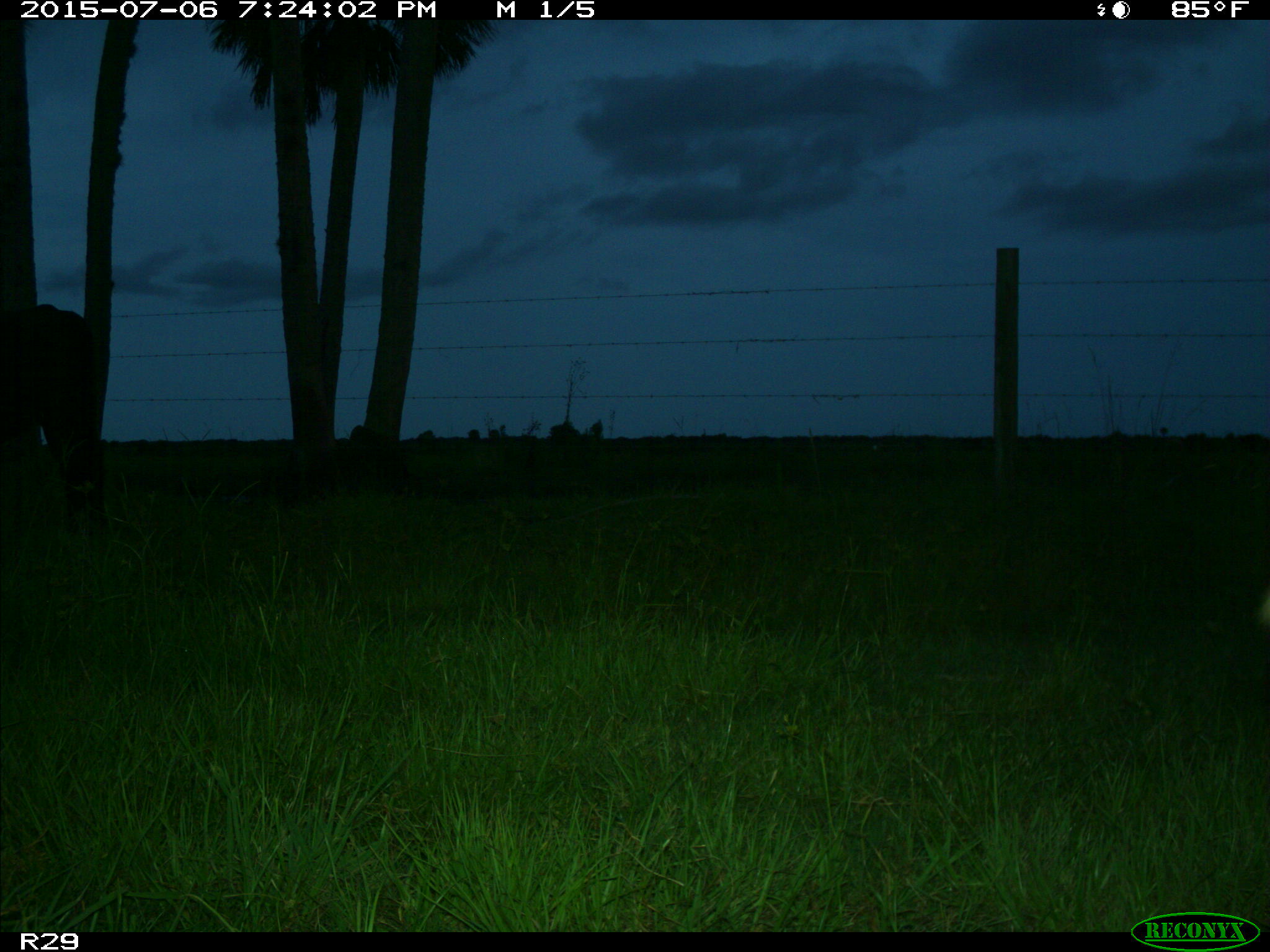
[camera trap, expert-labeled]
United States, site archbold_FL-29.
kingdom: Animalia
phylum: Chordata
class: Mammalia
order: Artiodactyla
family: Bovidae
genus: Bos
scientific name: Bos taurus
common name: domestic cow